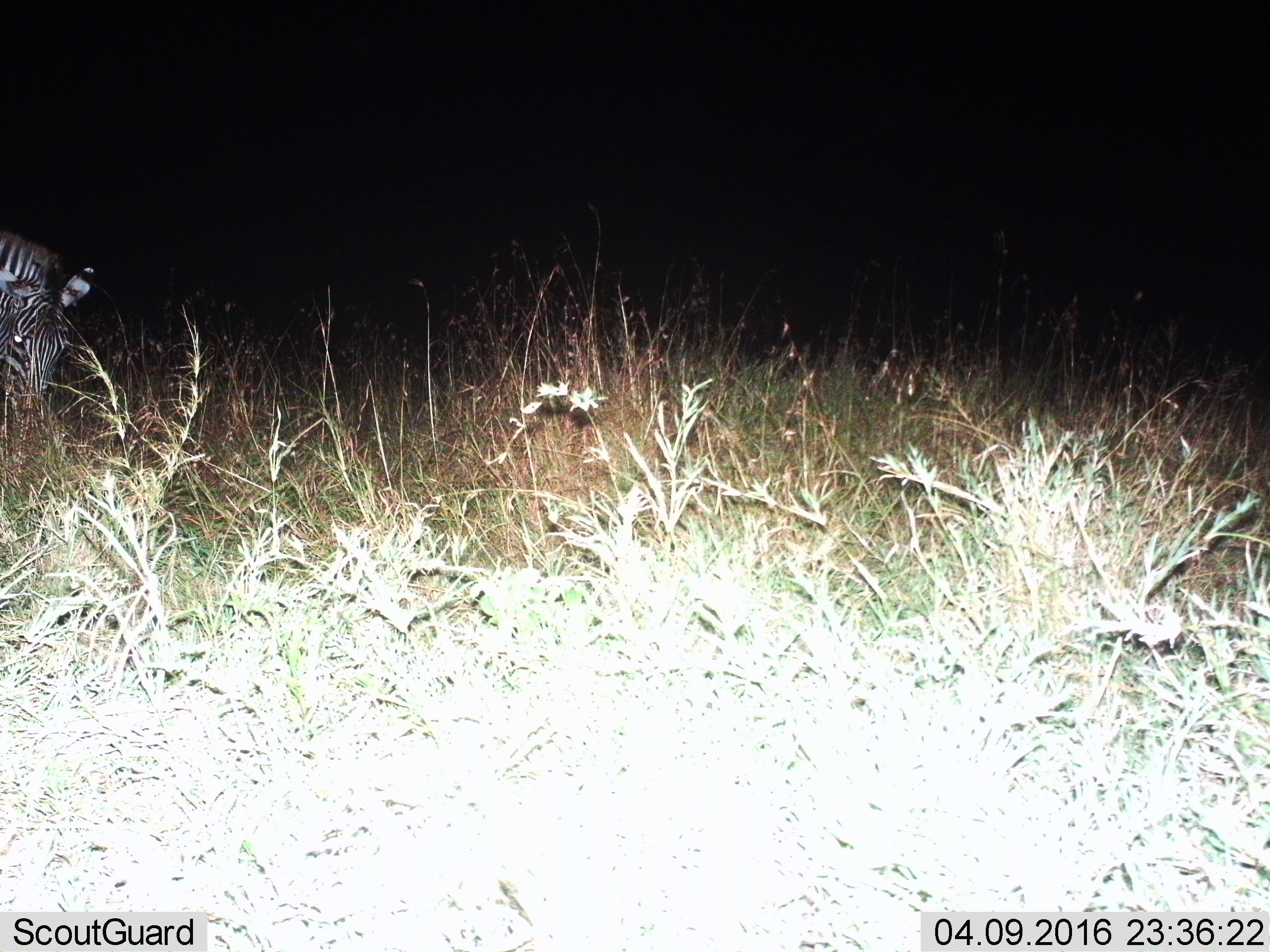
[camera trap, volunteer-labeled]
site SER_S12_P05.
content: unidentified animal